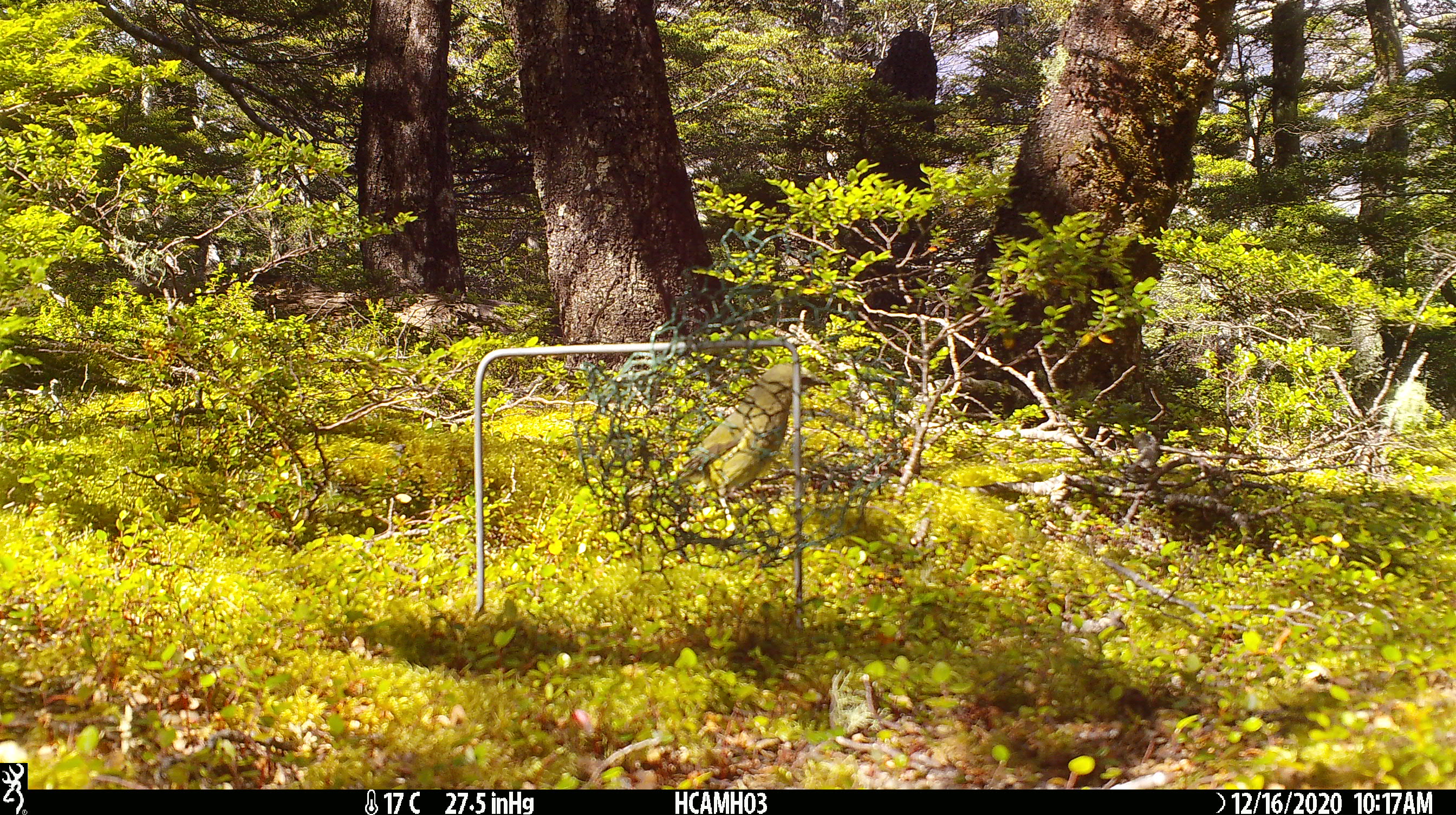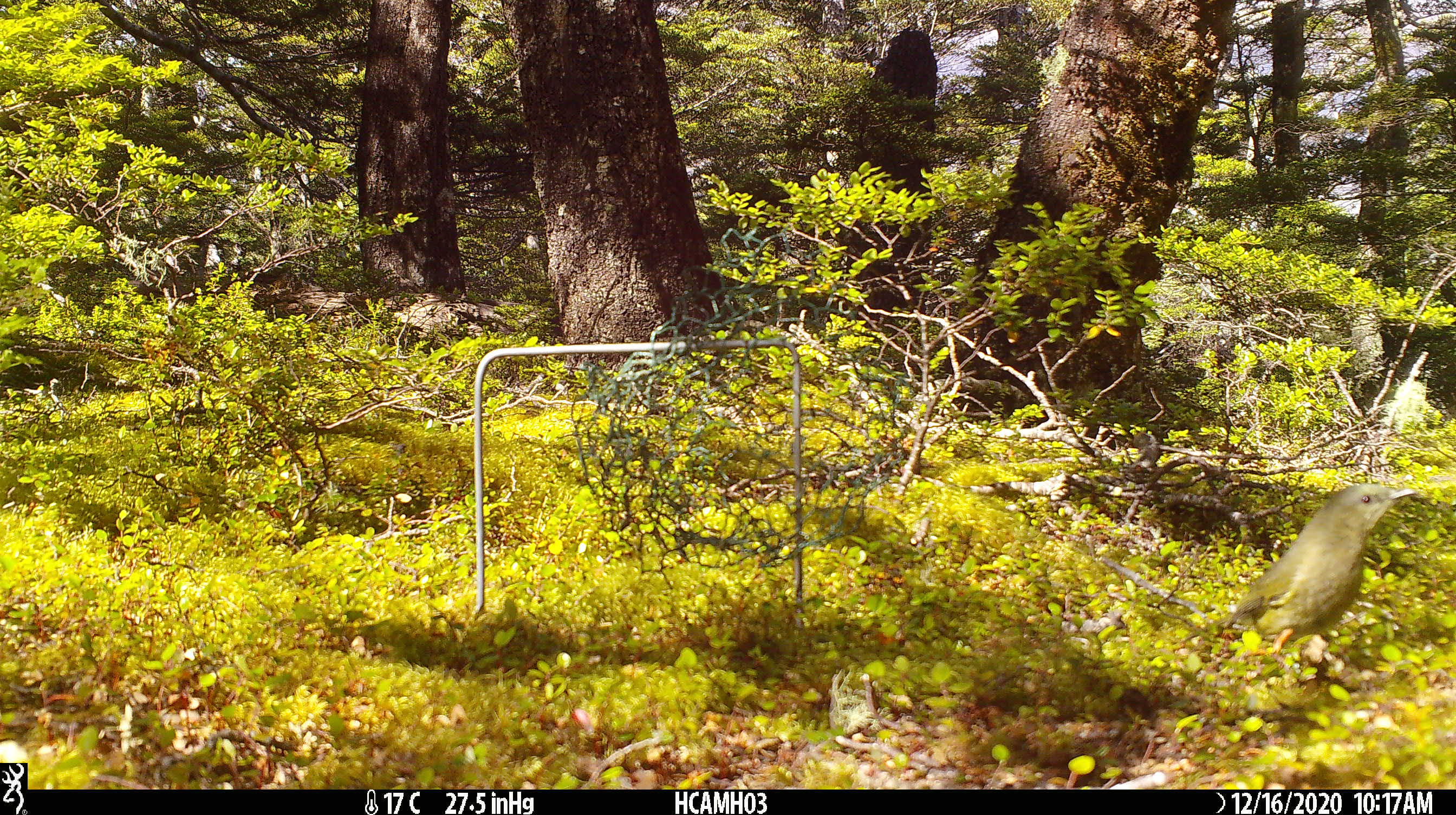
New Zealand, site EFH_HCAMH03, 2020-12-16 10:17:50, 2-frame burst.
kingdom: Animalia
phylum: Chordata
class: Aves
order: Passeriformes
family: Meliphagidae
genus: Anthornis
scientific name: Anthornis melanura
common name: new zealand bellbird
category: bellbird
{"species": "bellbird (new zealand bellbird) (Anthornis melanura)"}